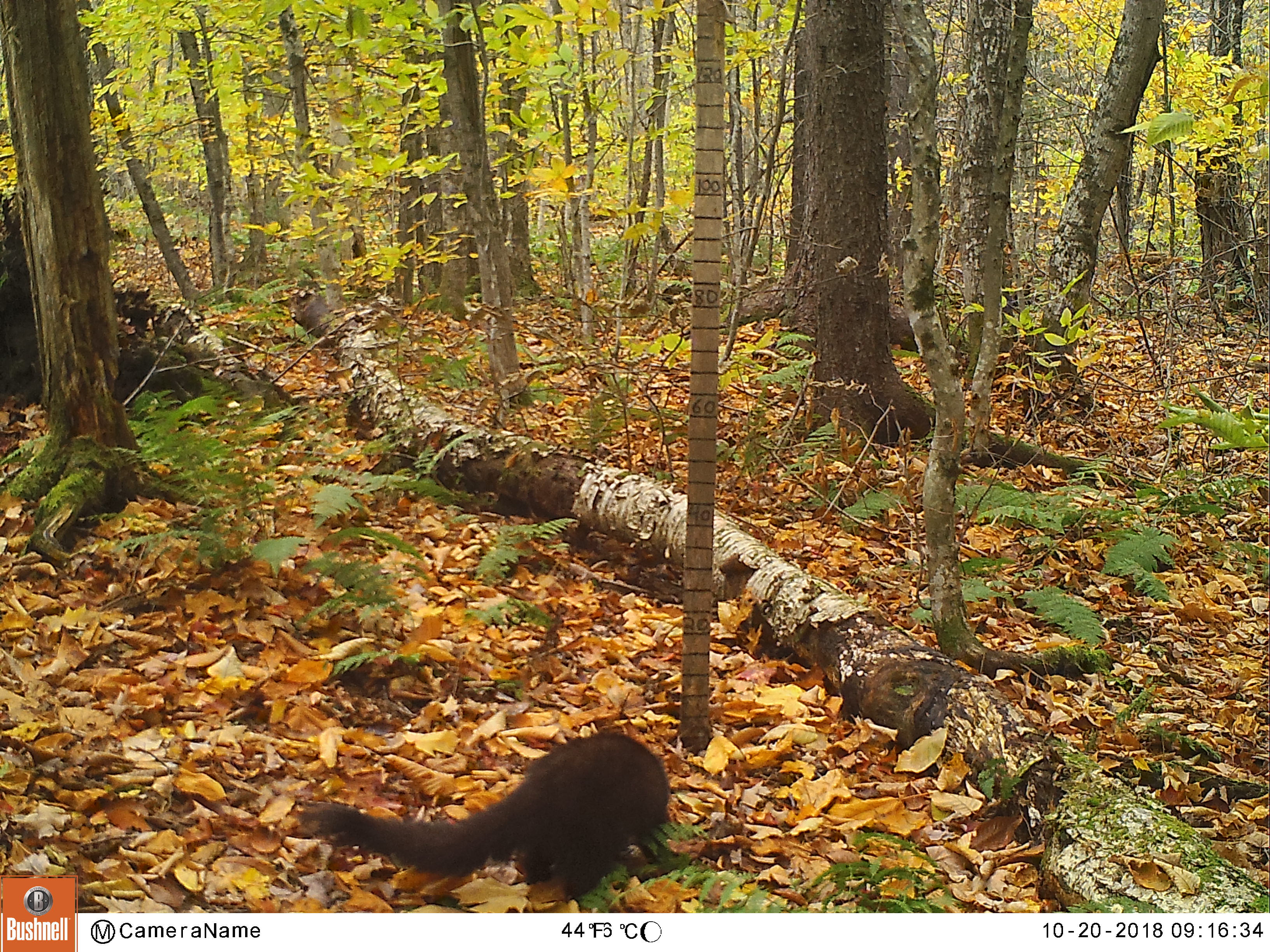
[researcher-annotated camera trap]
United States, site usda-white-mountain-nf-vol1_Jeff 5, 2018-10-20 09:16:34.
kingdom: Animalia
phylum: Chordata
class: Mammalia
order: Carnivora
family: Mustelidae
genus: Pekania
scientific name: Pekania pennanti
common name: fisher